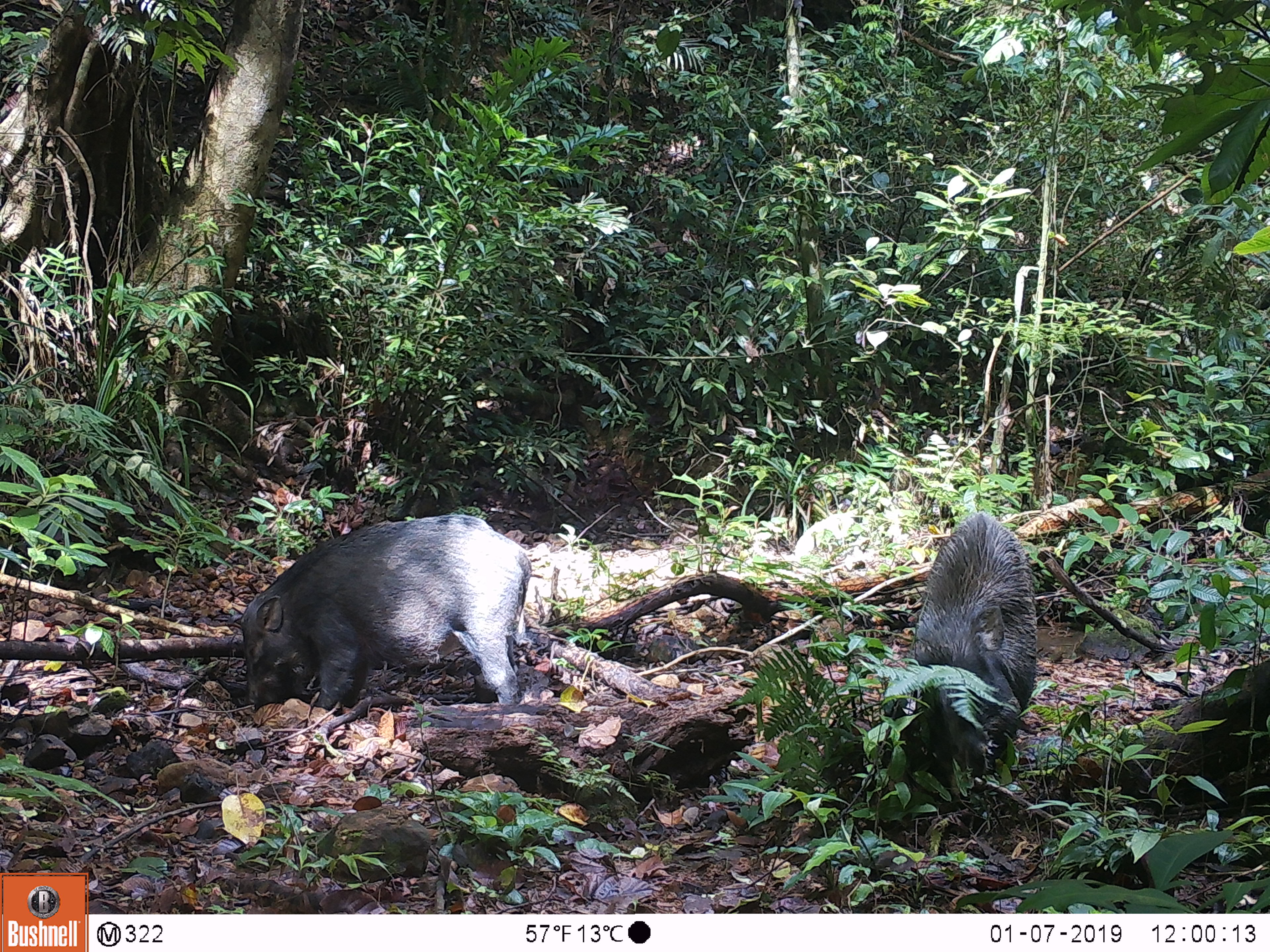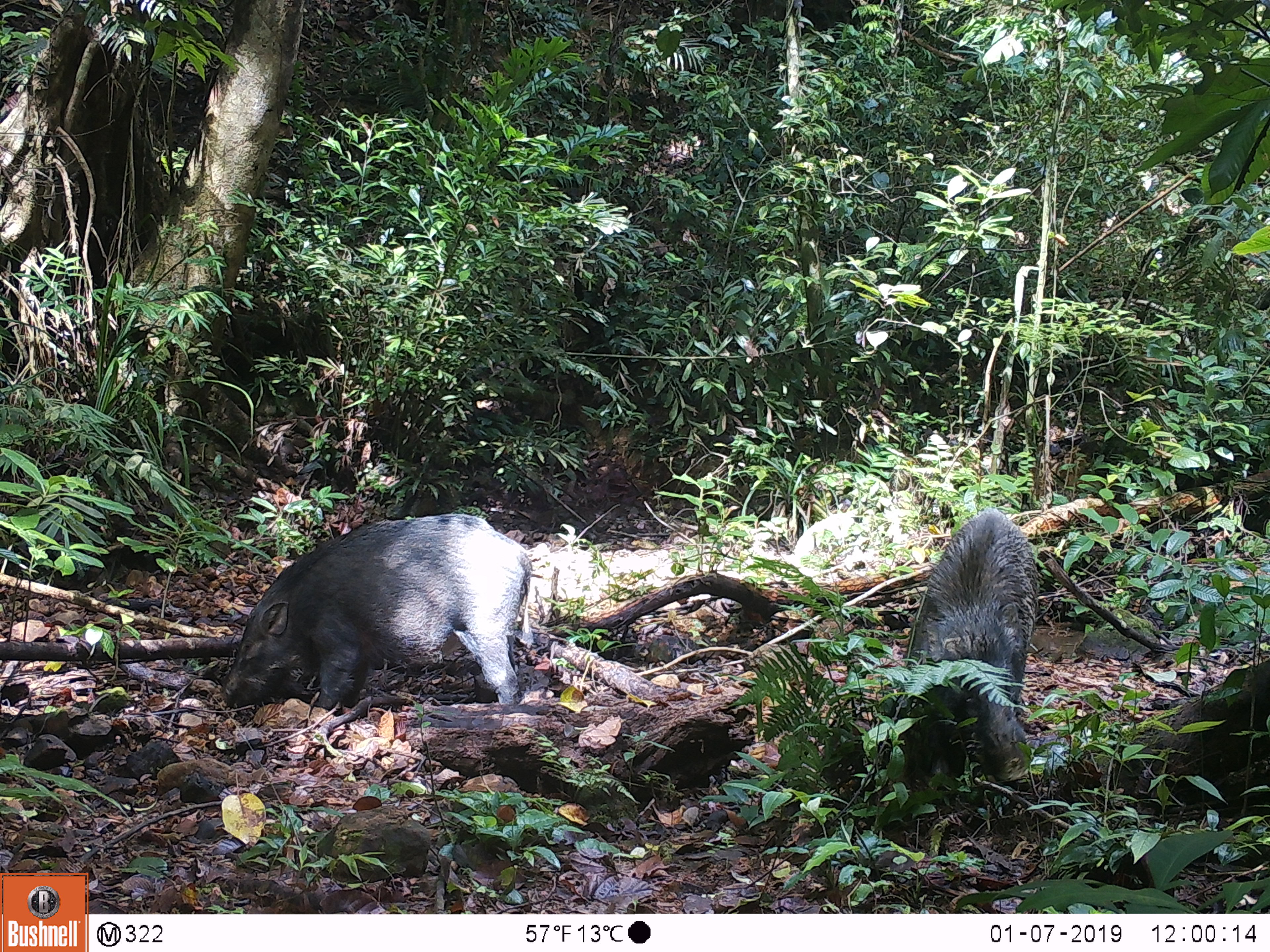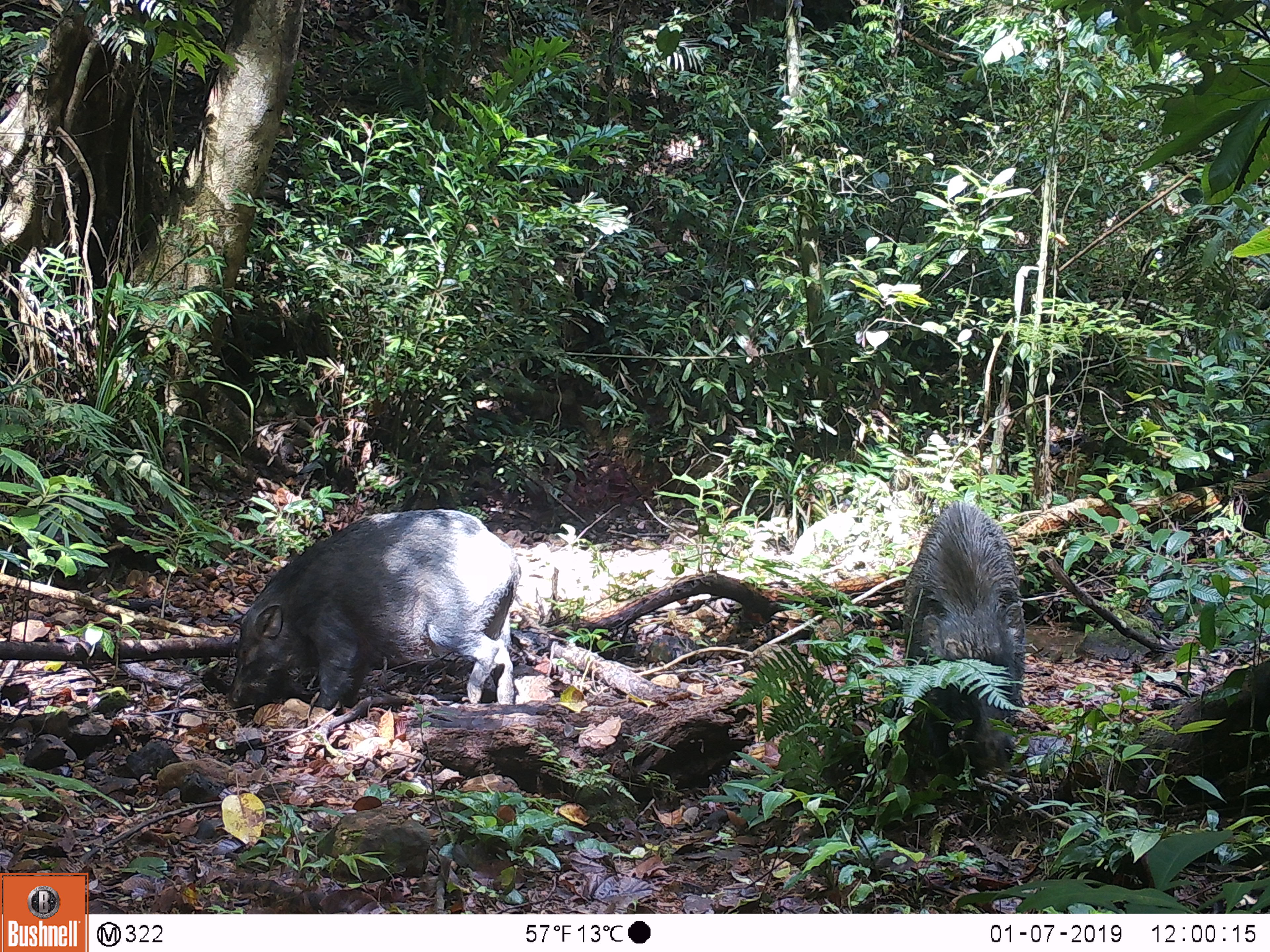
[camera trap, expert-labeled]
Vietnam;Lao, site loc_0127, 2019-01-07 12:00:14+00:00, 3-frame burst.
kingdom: Animalia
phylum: Chordata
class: Mammalia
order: Artiodactyla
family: Suidae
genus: Sus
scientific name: Sus scrofa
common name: eurasian wild pig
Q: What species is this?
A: Eurasian wild pig (Sus scrofa).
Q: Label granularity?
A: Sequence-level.